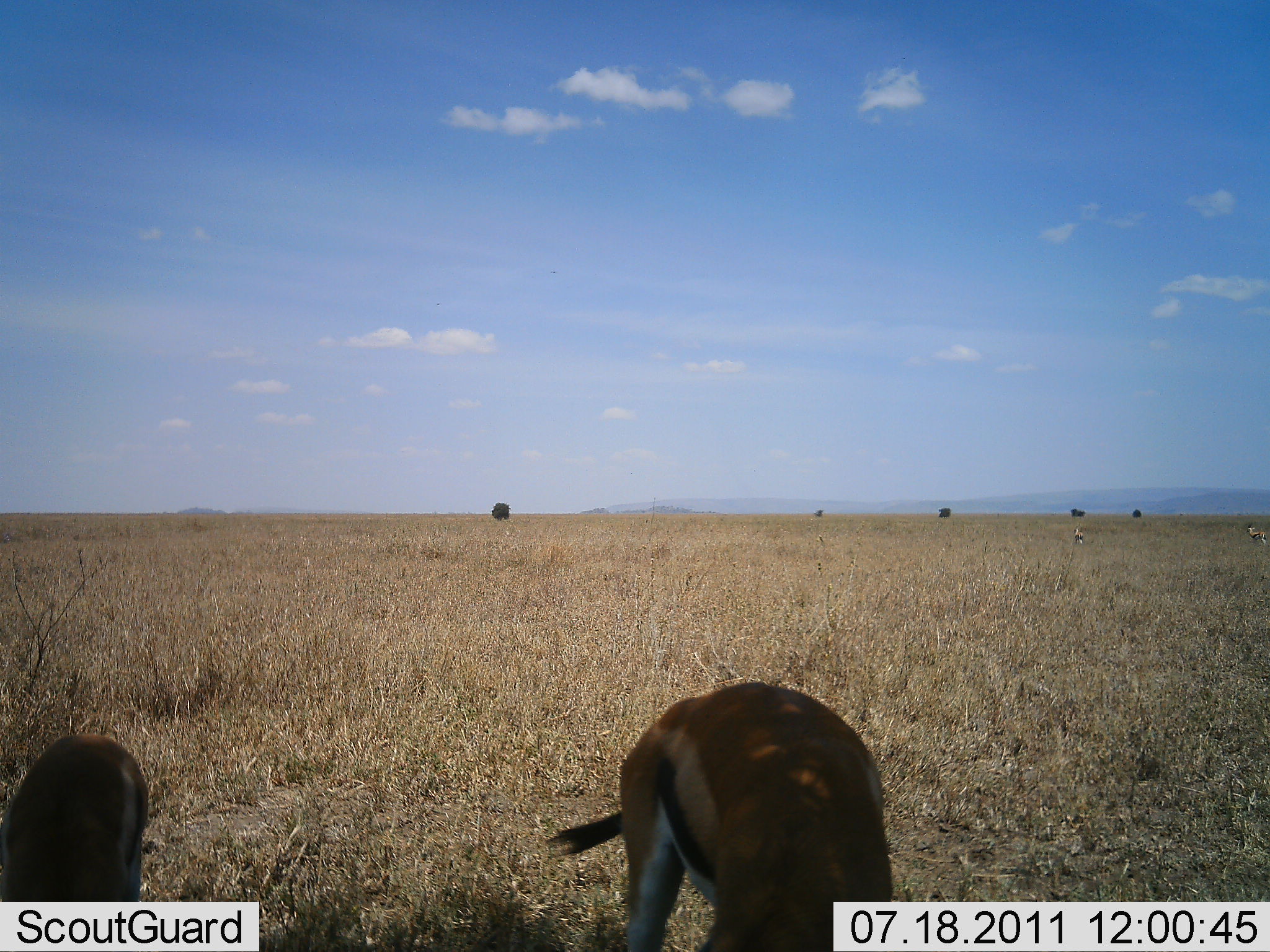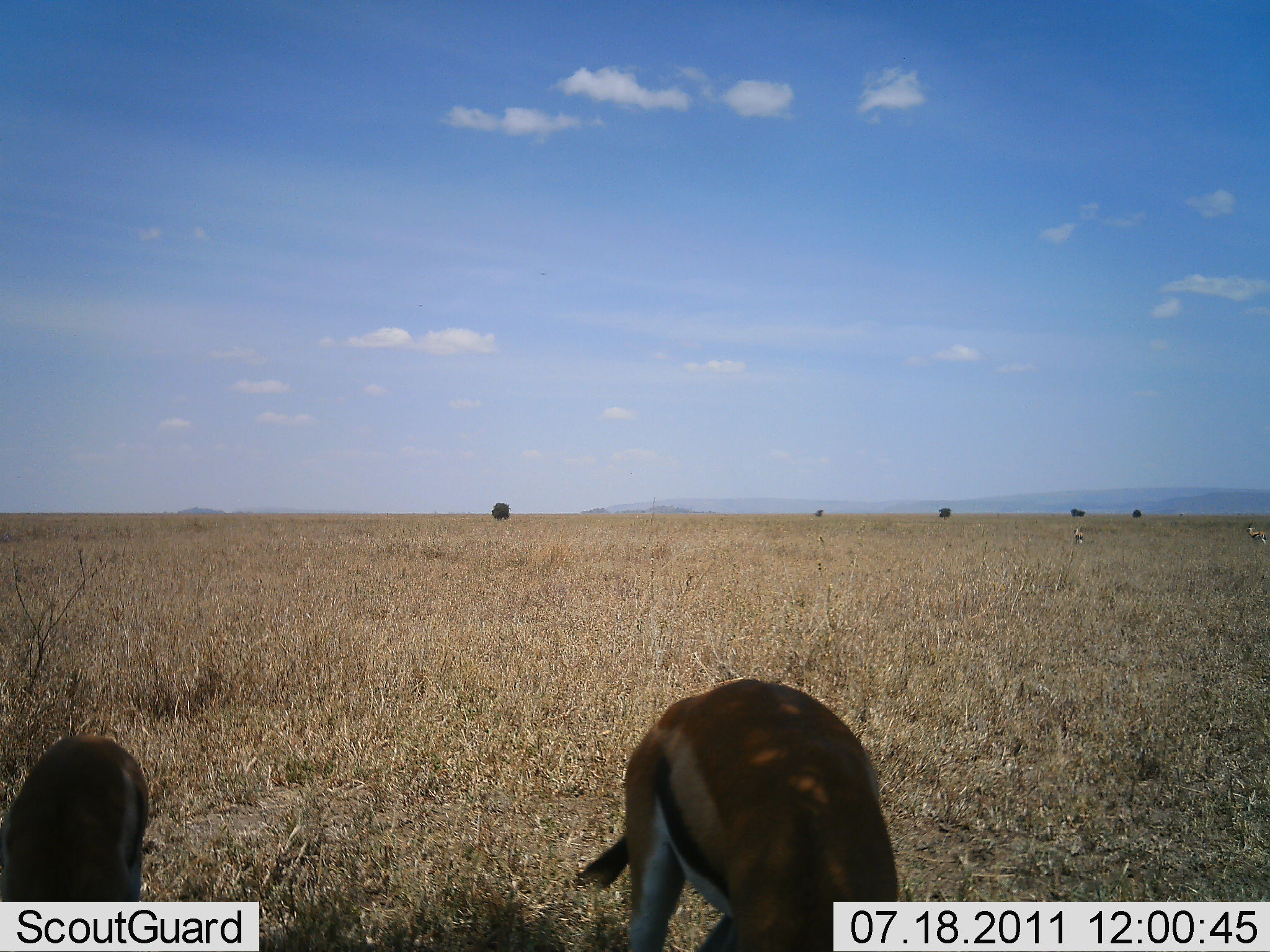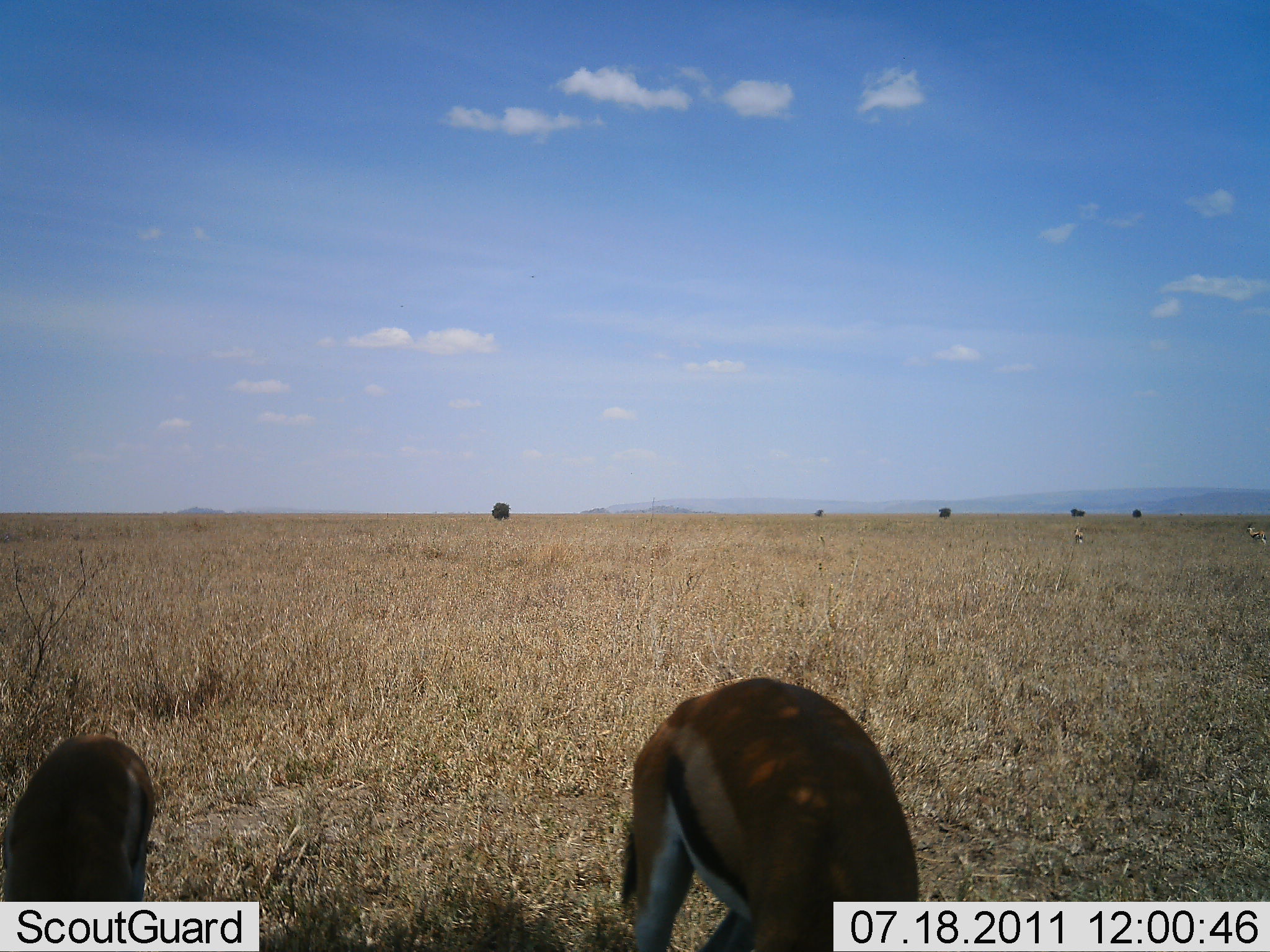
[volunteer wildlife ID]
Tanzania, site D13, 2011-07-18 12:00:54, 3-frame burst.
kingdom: Animalia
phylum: Chordata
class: Mammalia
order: Artiodactyla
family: Bovidae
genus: Eudorcas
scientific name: Eudorcas thomsonii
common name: thomson's gazelle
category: gazellethomsons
Gazellethomsons (thomson's gazelle) (Eudorcas thomsonii), count 2. Behavior (volunteer vote fractions): standing 60%, resting 0%, moving 10%, interacting 0%. Young present (vote fraction): 30%. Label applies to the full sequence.